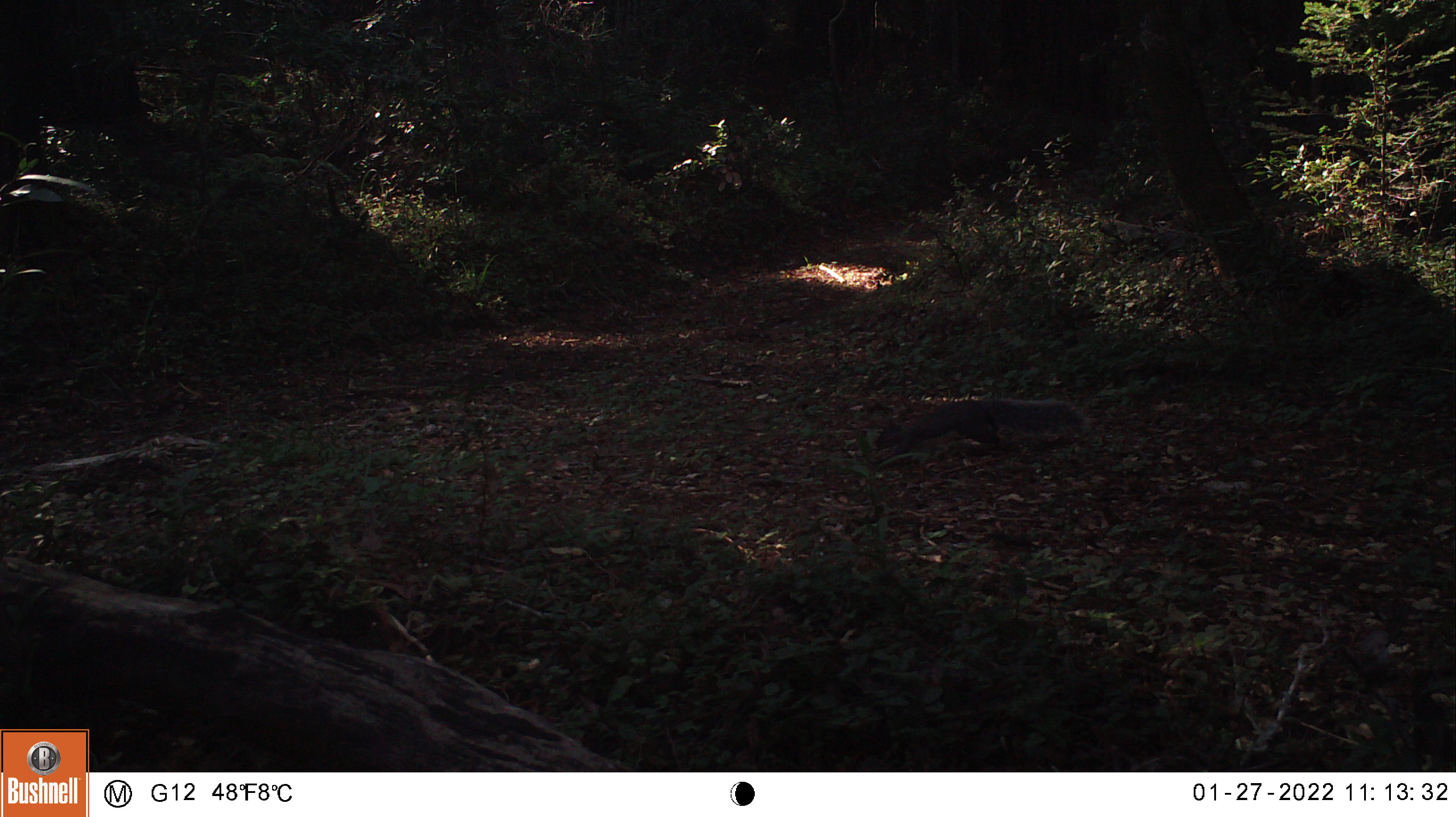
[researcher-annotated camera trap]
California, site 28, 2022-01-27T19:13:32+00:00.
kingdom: Animalia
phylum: Chordata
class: Mammalia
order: Rodentia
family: Sciuridae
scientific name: Sciuridae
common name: squirrel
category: unknown squirrel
Unknown squirrel (squirrel) (Sciuridae).